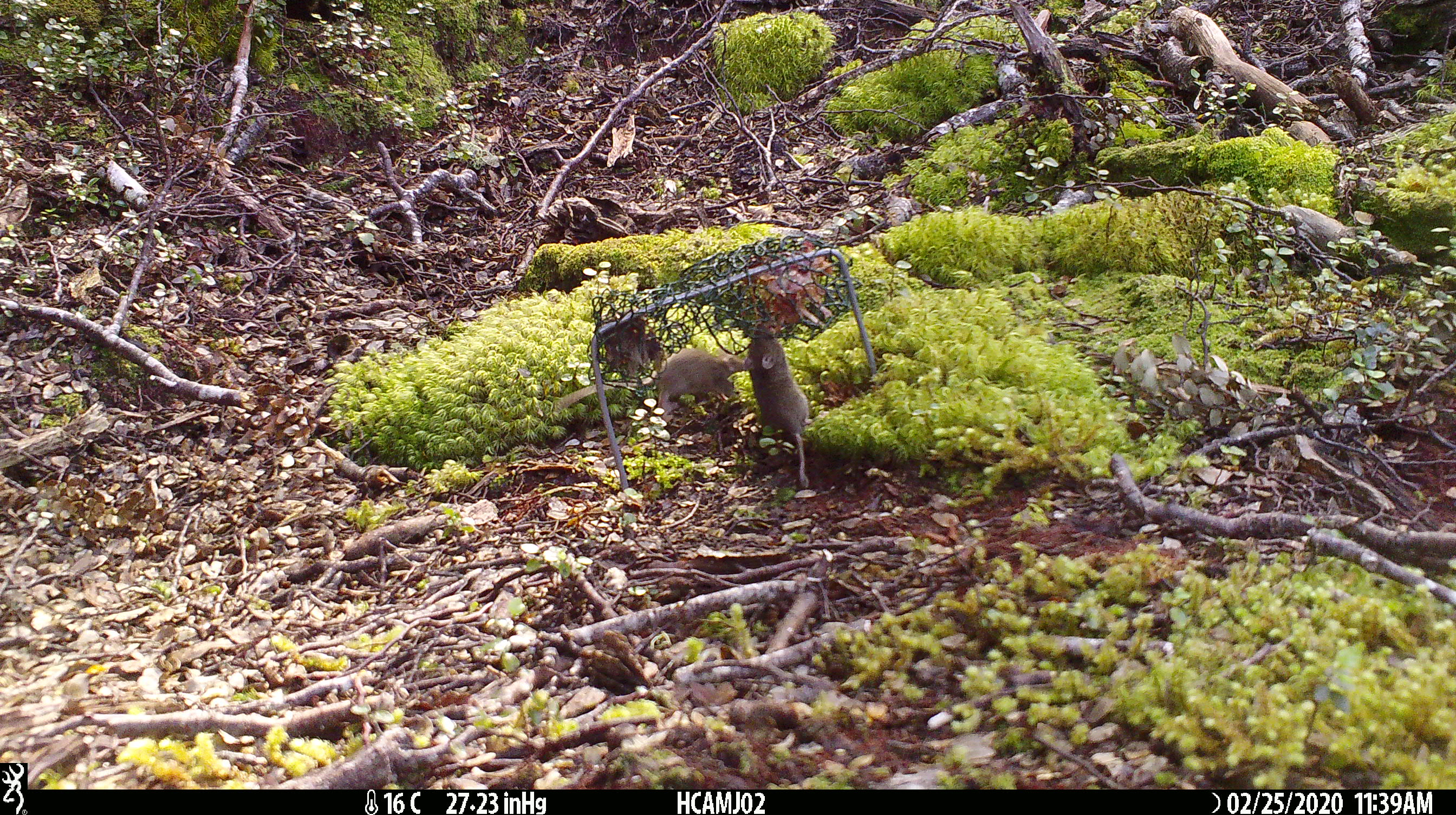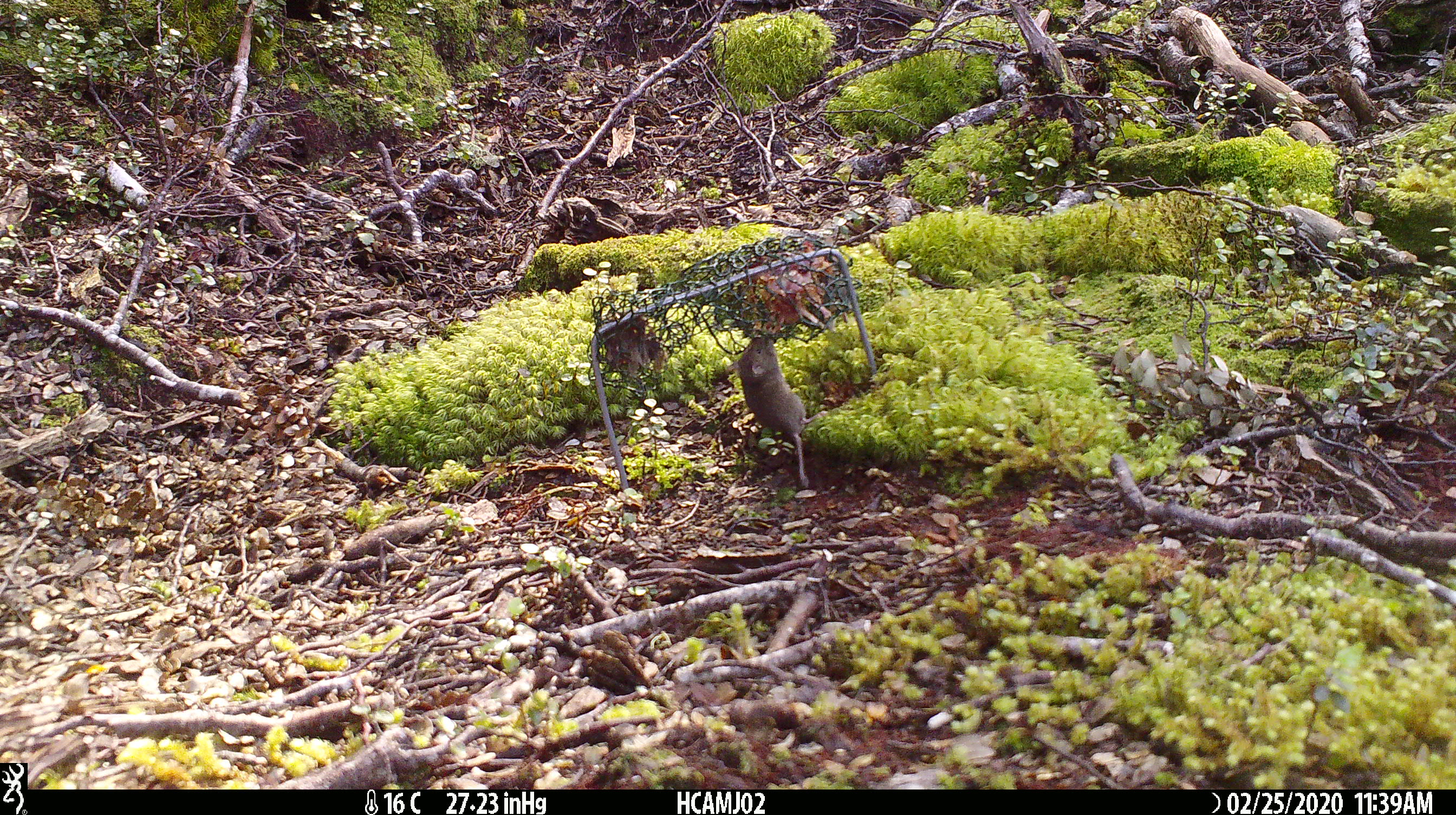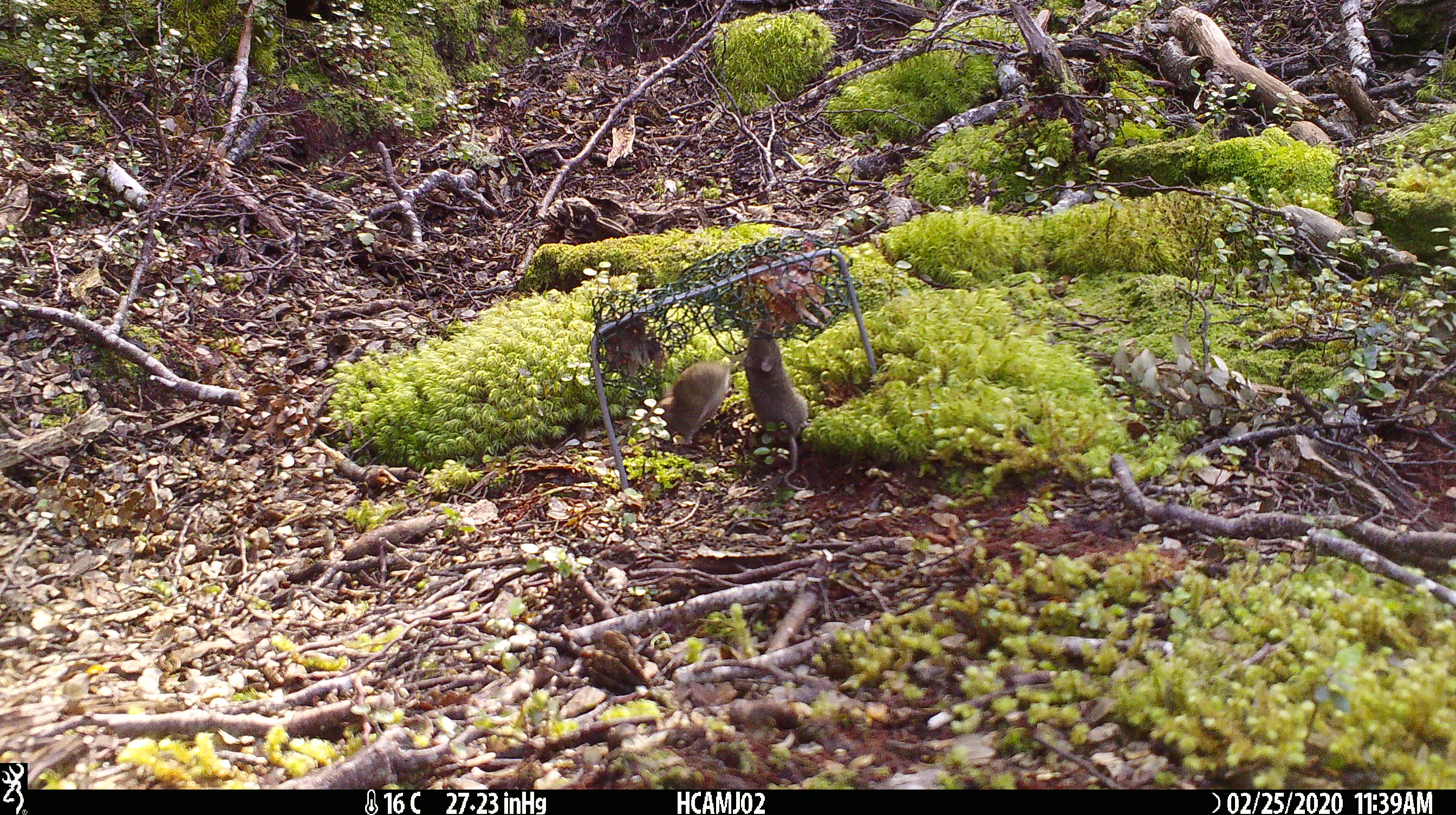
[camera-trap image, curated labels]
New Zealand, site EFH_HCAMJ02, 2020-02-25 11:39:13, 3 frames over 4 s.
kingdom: Animalia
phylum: Chordata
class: Mammalia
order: Rodentia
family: Muridae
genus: Mus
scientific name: Mus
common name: mouse